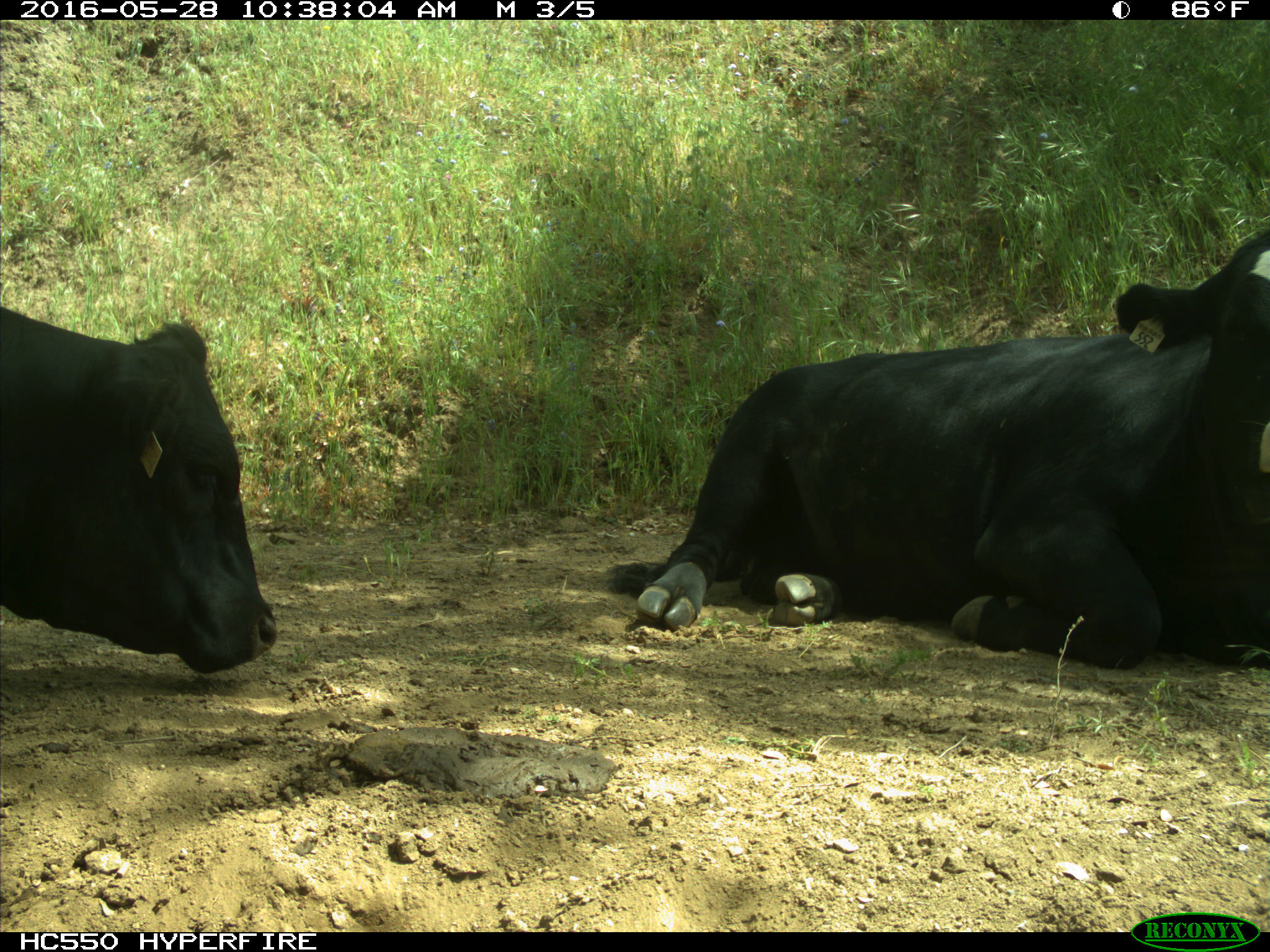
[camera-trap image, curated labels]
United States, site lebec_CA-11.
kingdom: Animalia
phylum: Chordata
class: Mammalia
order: Artiodactyla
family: Bovidae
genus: Bos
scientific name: Bos taurus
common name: domestic cow